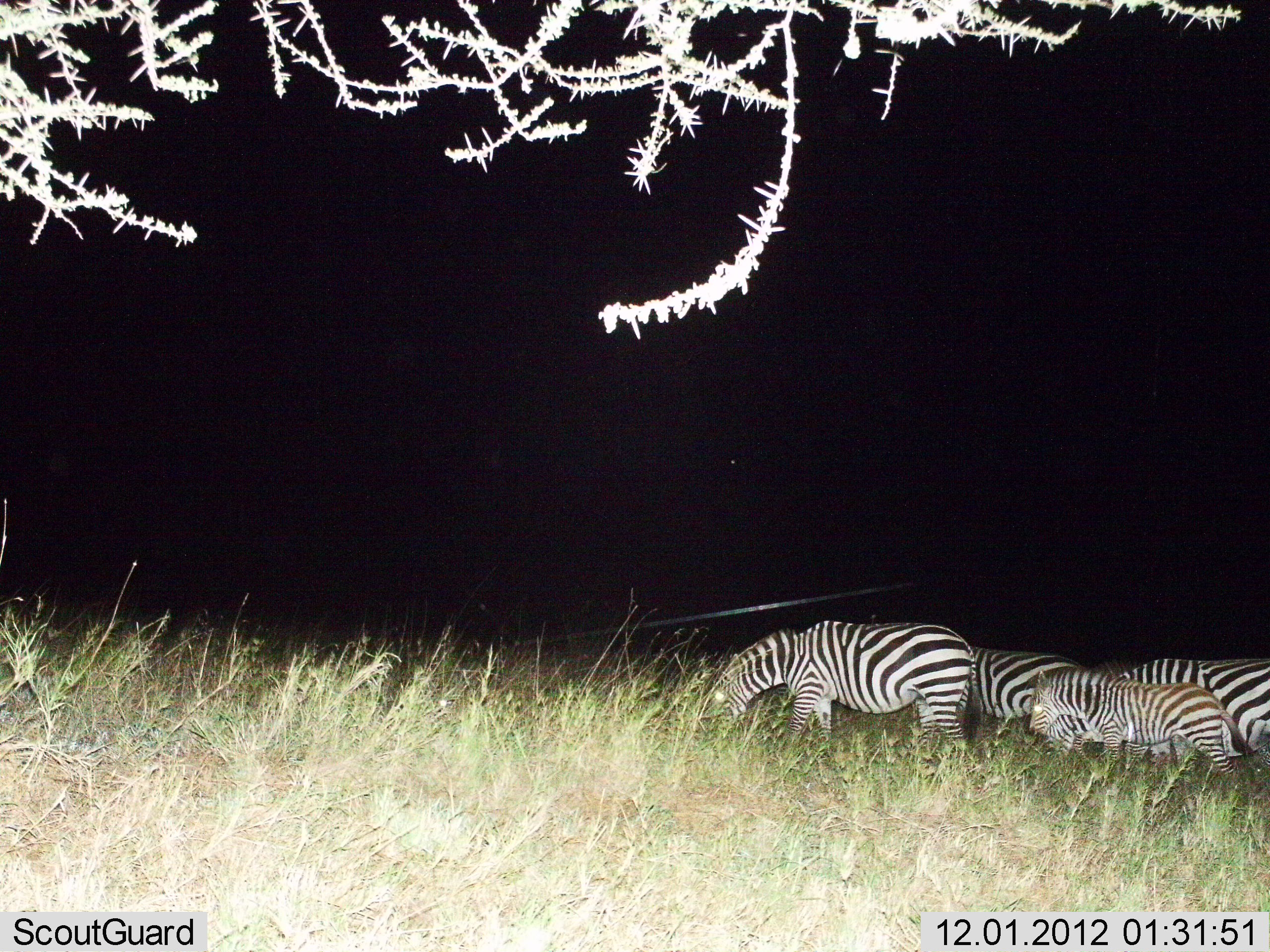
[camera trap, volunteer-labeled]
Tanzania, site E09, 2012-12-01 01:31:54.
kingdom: Animalia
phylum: Chordata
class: Mammalia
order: Perissodactyla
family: Equidae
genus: Equus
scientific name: Equus quagga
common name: plains zebra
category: zebra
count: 4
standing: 30%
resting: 0%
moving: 20%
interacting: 0%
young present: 40%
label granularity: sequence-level